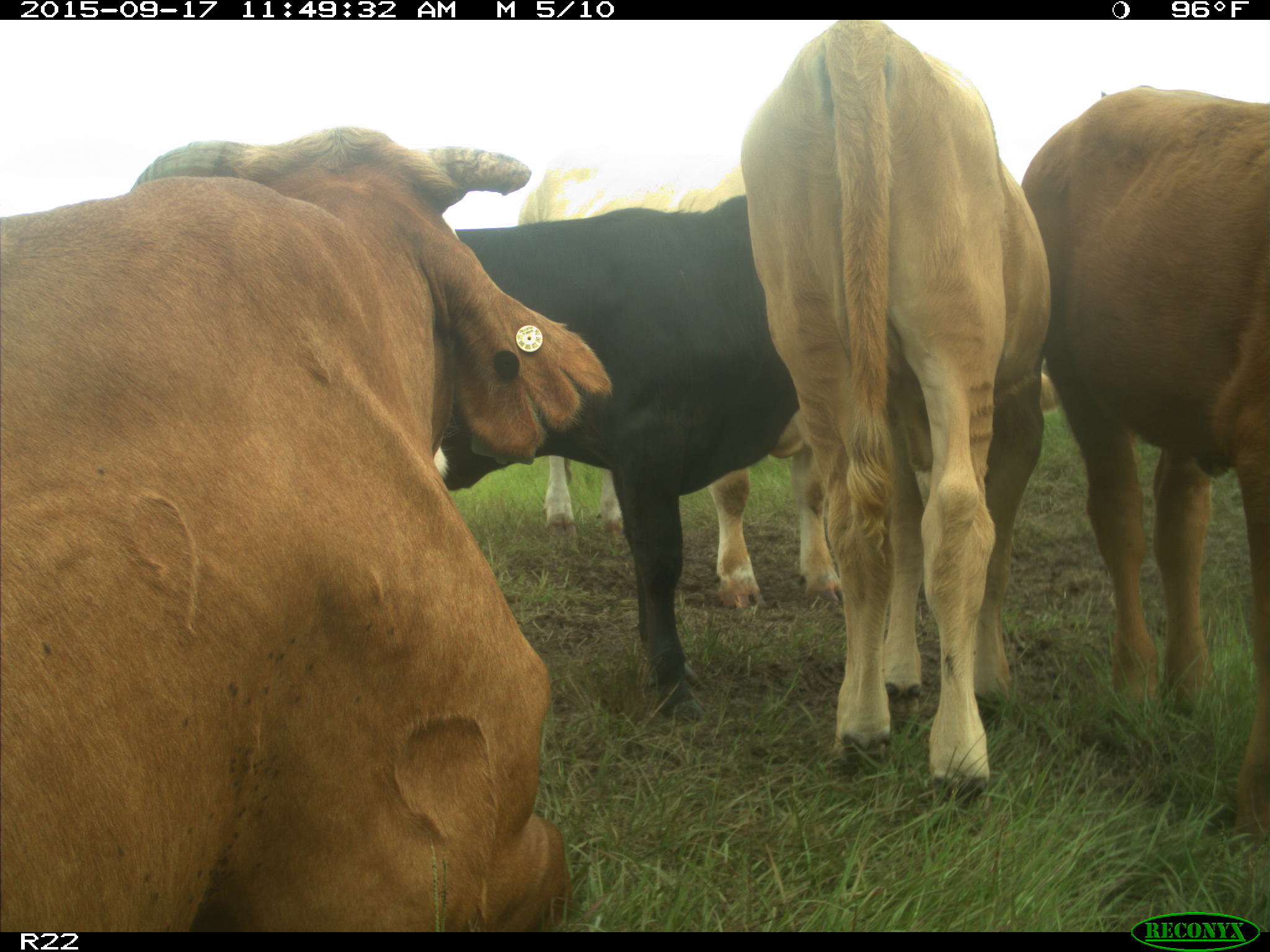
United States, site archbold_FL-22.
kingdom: Animalia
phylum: Chordata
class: Mammalia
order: Artiodactyla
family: Bovidae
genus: Bos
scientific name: Bos taurus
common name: domestic cow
Bos taurus (domestic cow).